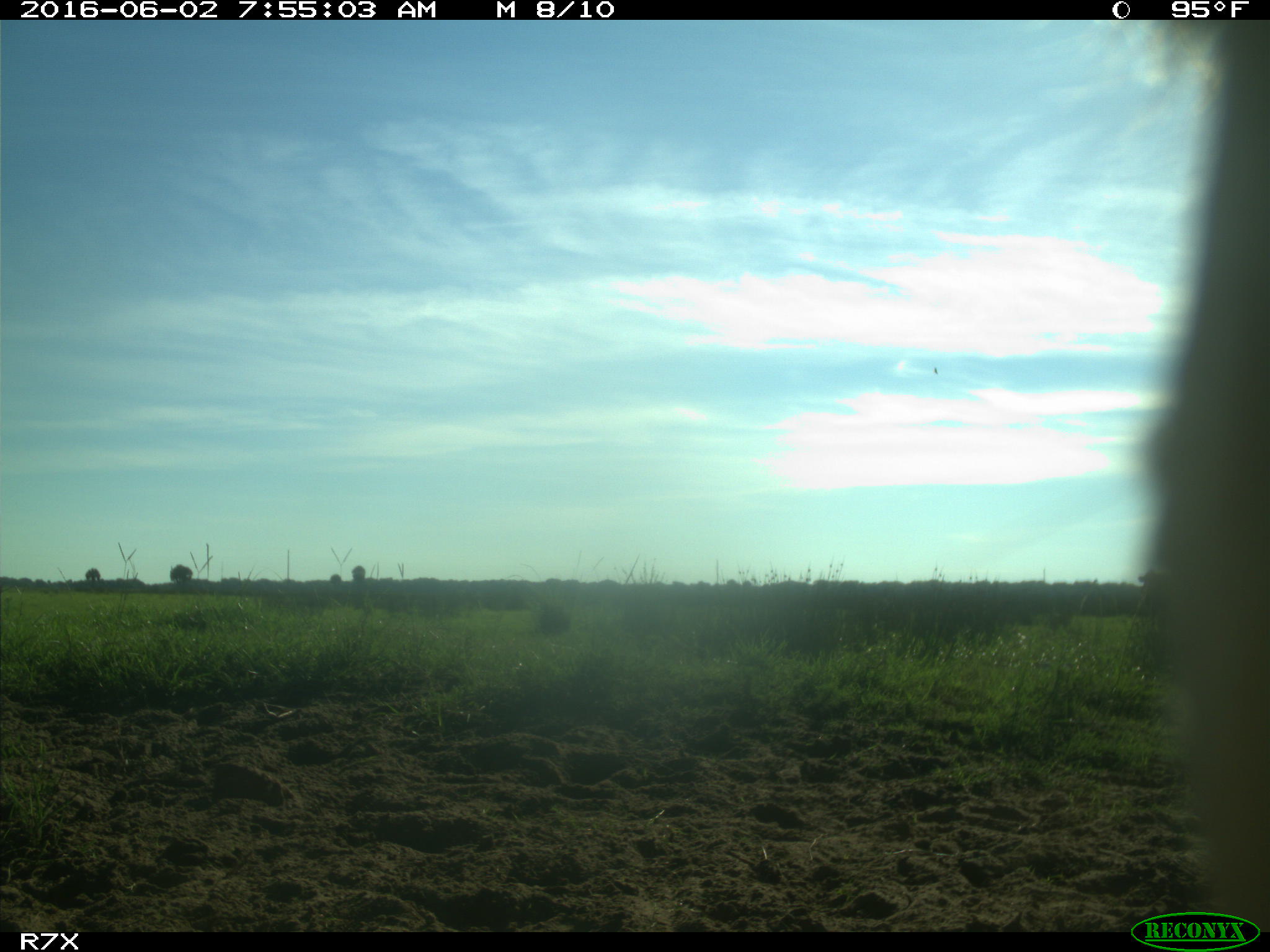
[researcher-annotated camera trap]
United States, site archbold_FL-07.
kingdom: Animalia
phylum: Chordata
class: Mammalia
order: Artiodactyla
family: Bovidae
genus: Bos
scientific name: Bos taurus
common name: domestic cow